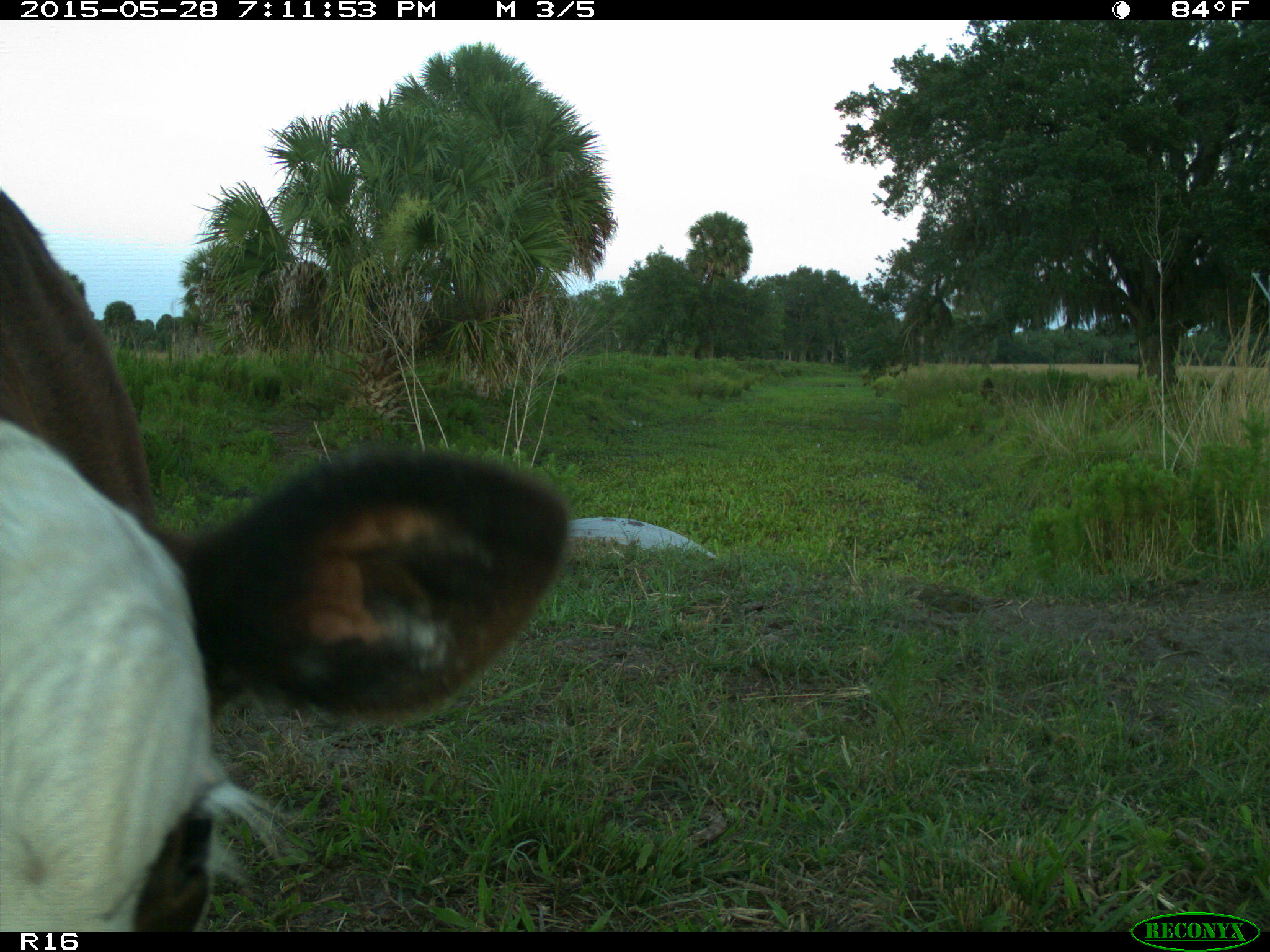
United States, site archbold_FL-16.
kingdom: Animalia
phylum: Chordata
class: Mammalia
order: Artiodactyla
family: Bovidae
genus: Bos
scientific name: Bos taurus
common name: domestic cow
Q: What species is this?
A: Bos taurus (domestic cow).